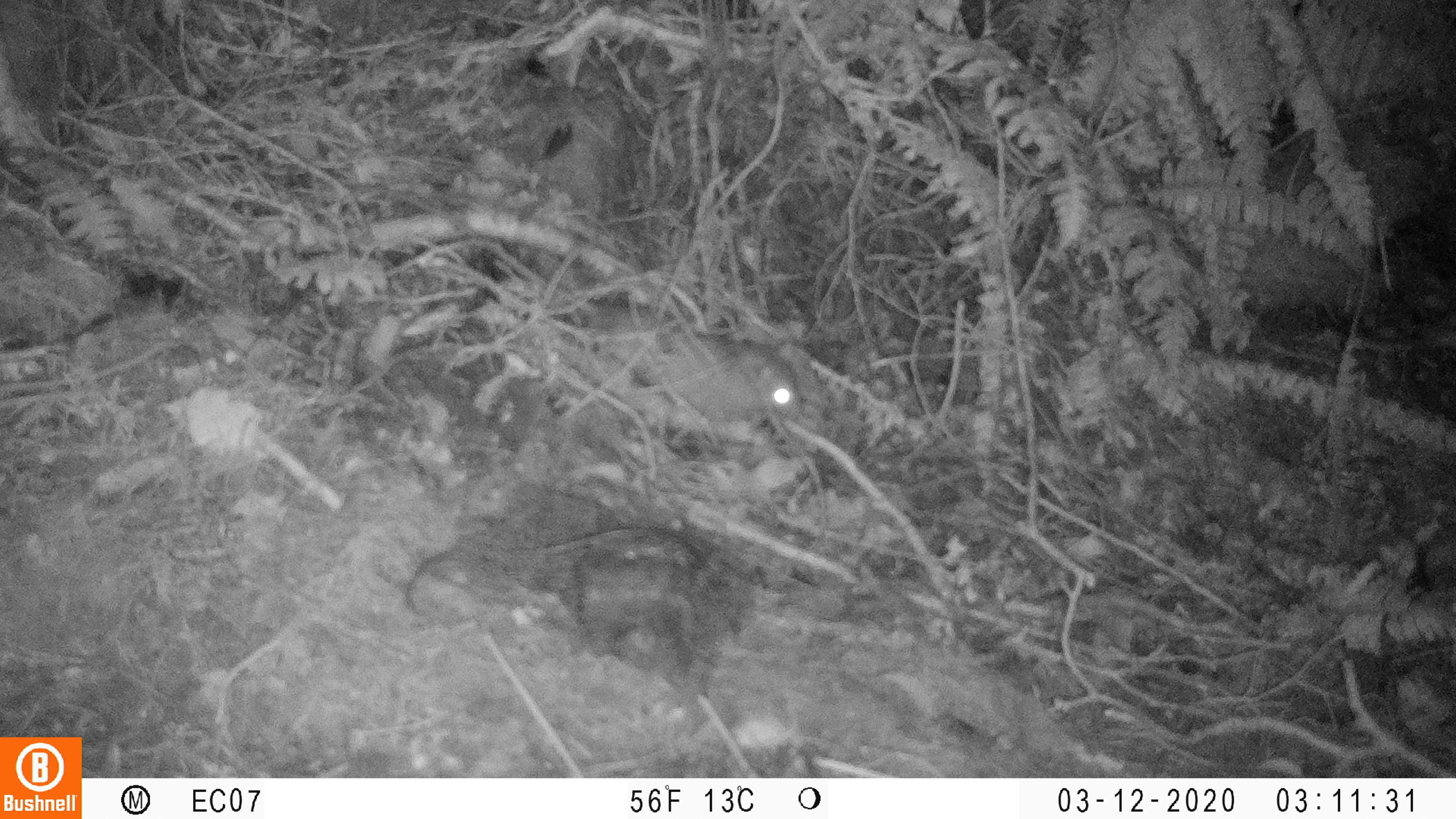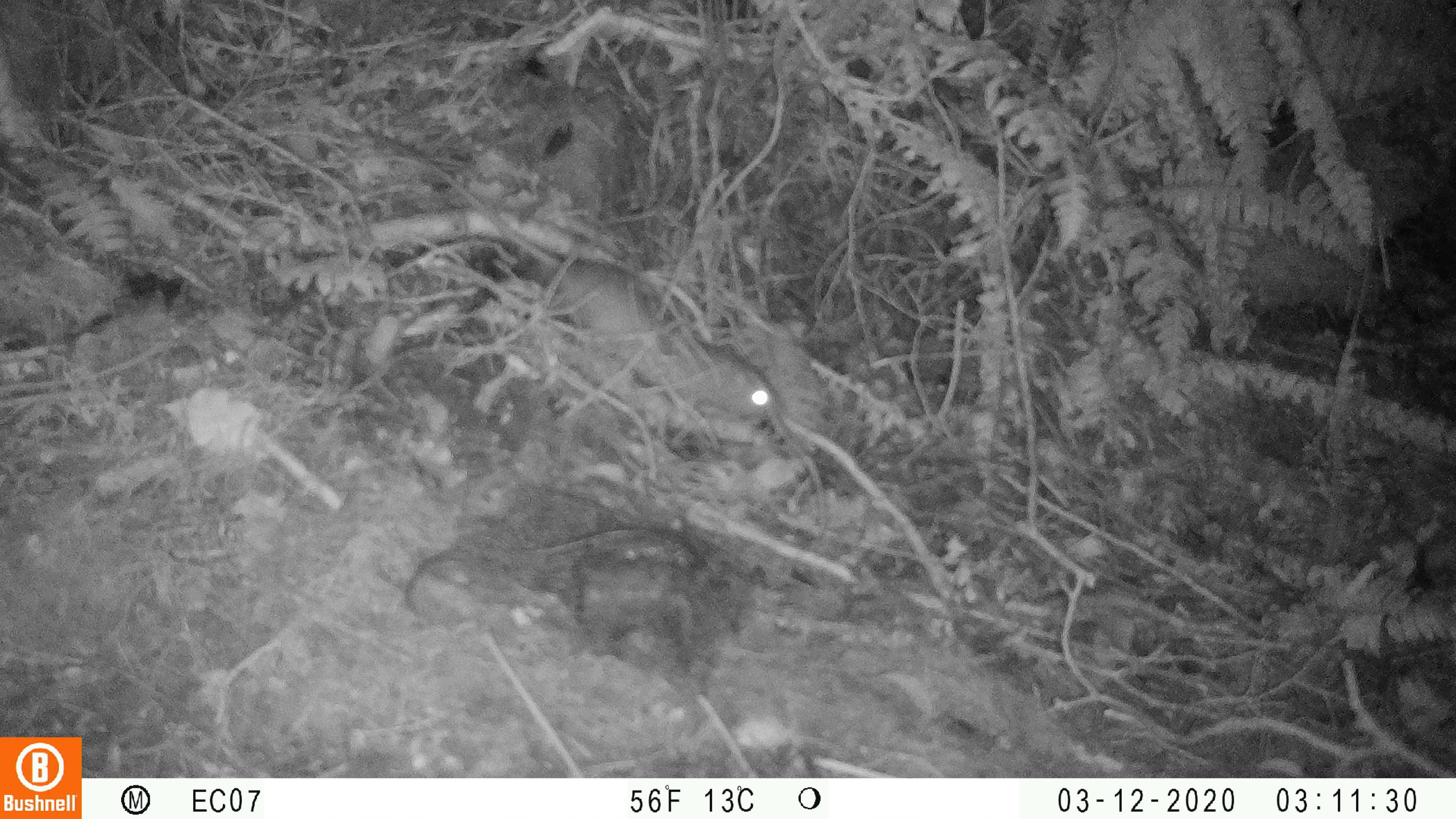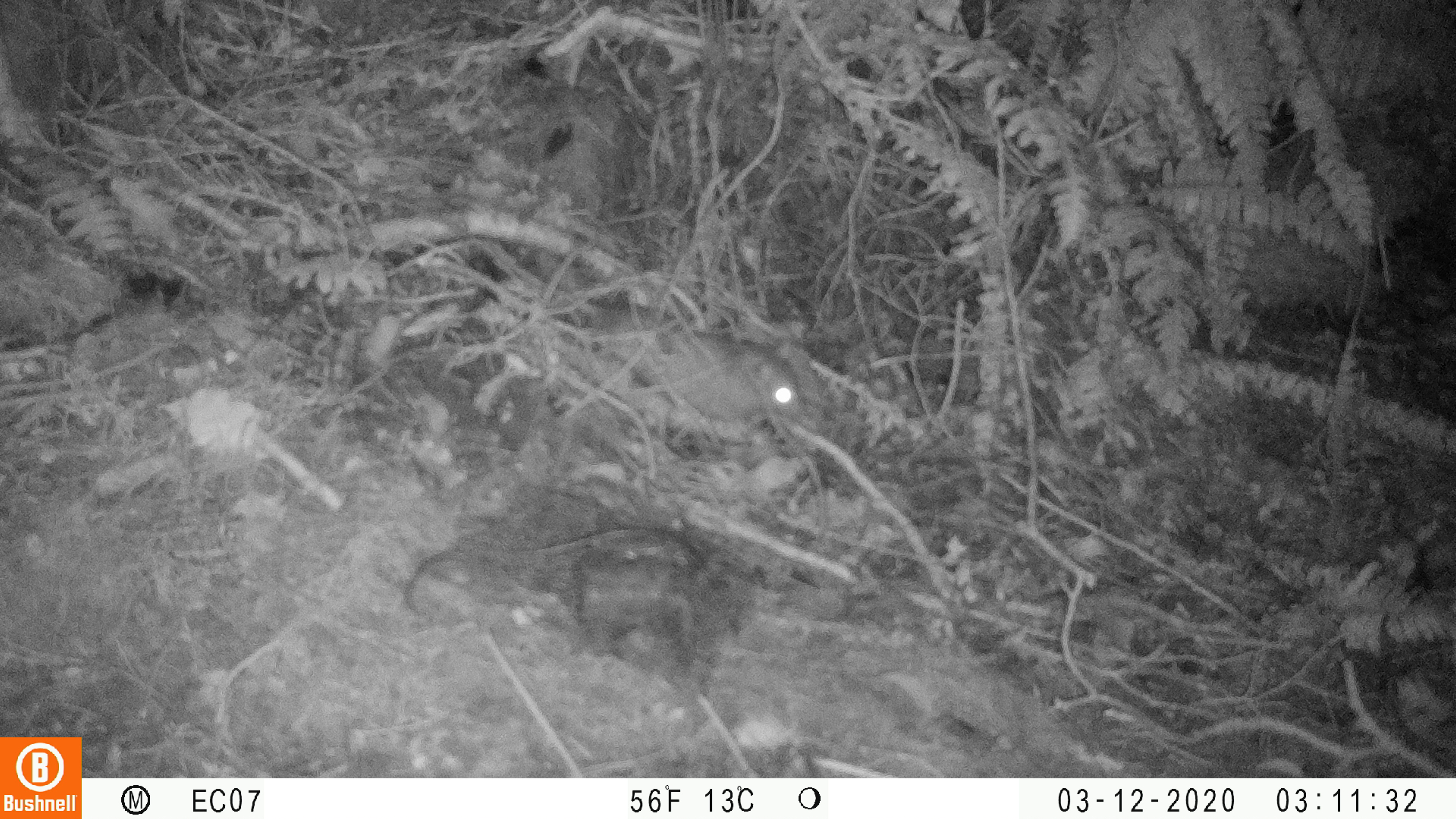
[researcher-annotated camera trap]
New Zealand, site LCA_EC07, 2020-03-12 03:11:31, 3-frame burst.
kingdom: Animalia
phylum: Chordata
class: Mammalia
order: Rodentia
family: Muridae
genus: Rattus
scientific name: Rattus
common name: rat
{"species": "rat (Rattus)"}